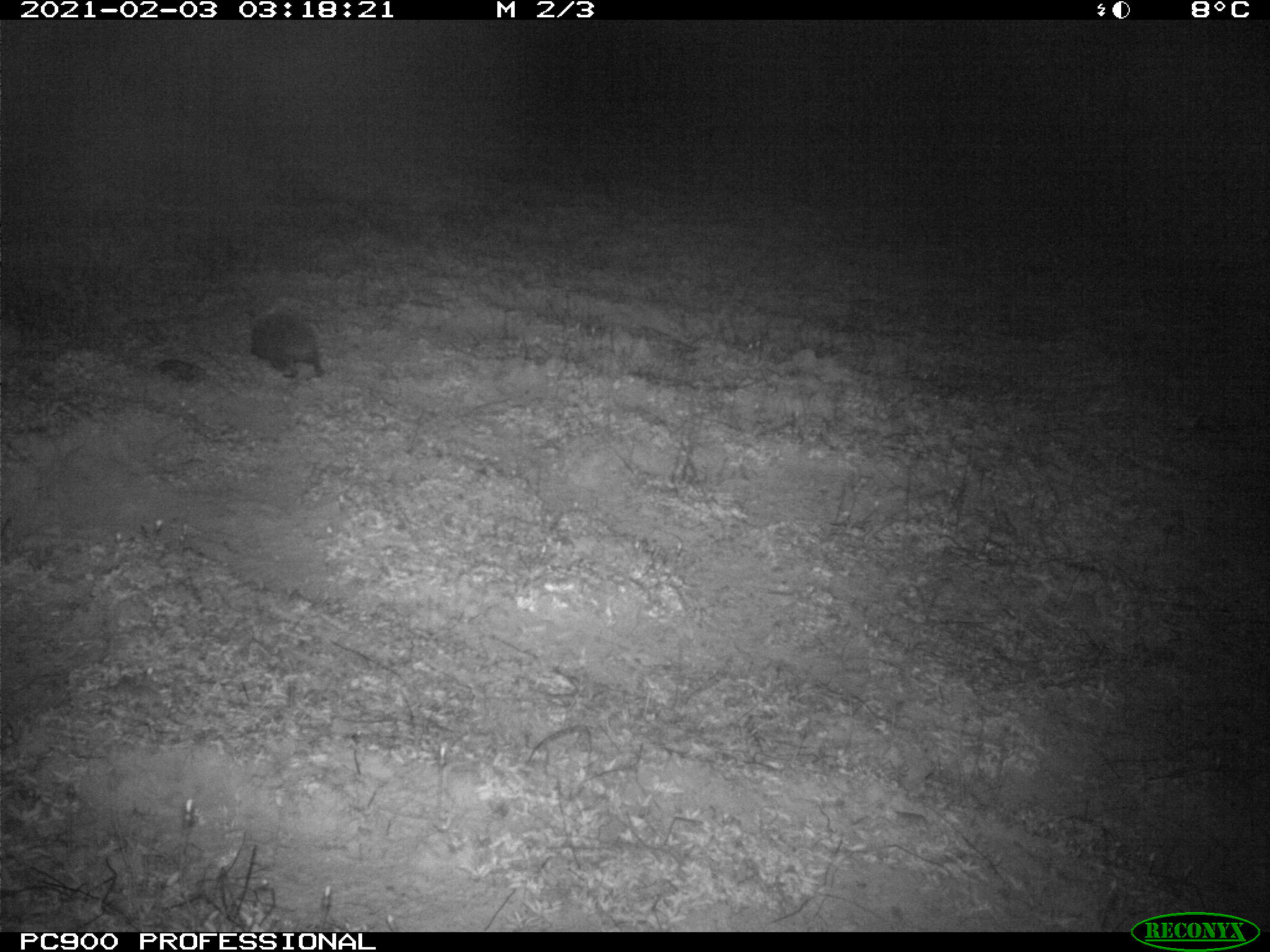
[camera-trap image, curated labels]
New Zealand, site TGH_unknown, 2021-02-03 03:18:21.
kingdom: Animalia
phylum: Chordata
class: Mammalia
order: Eulipotyphla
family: Erinaceidae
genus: Erinaceus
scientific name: Erinaceus europaeus europaeus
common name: european hedgehog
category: hedgehog